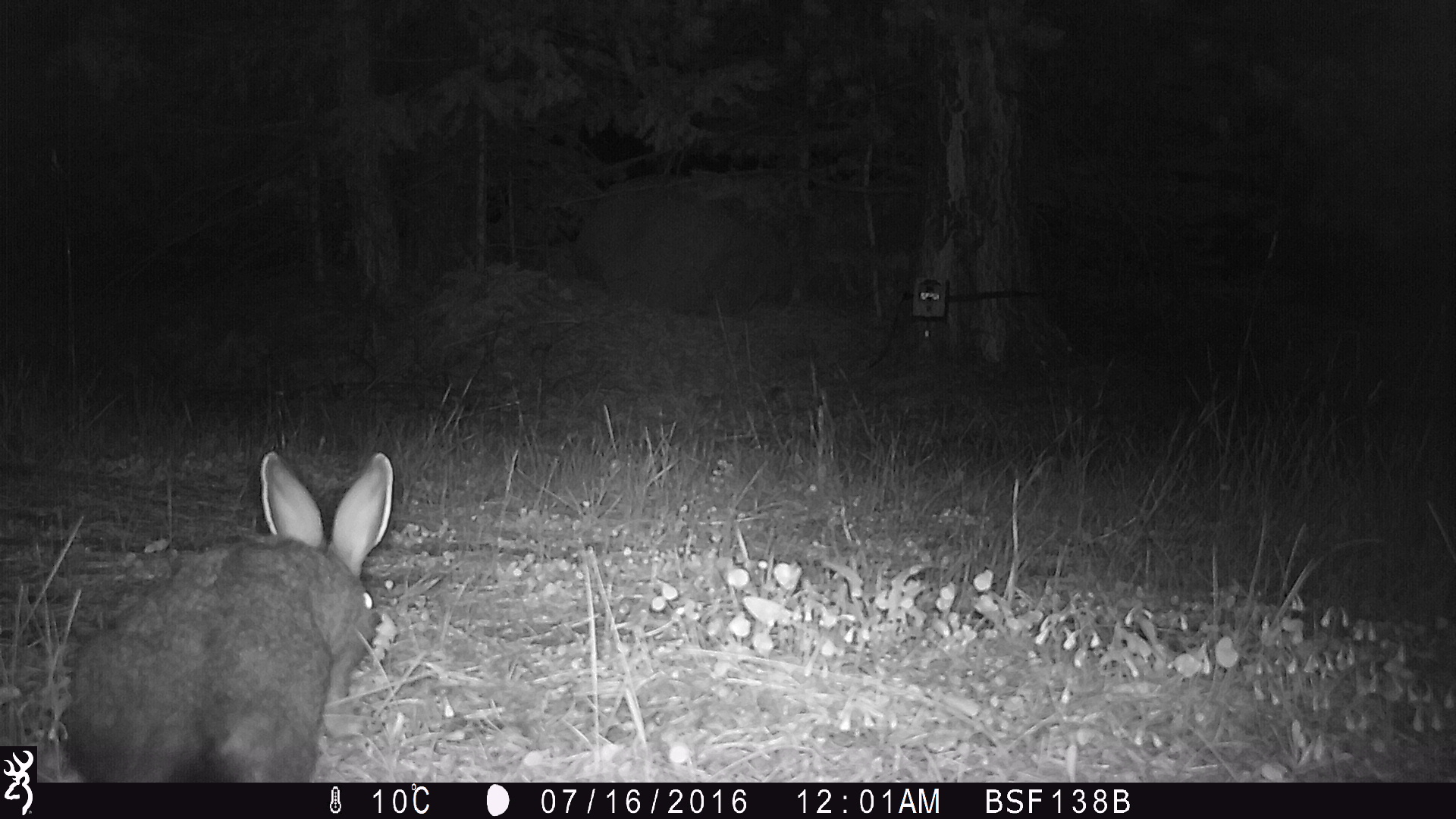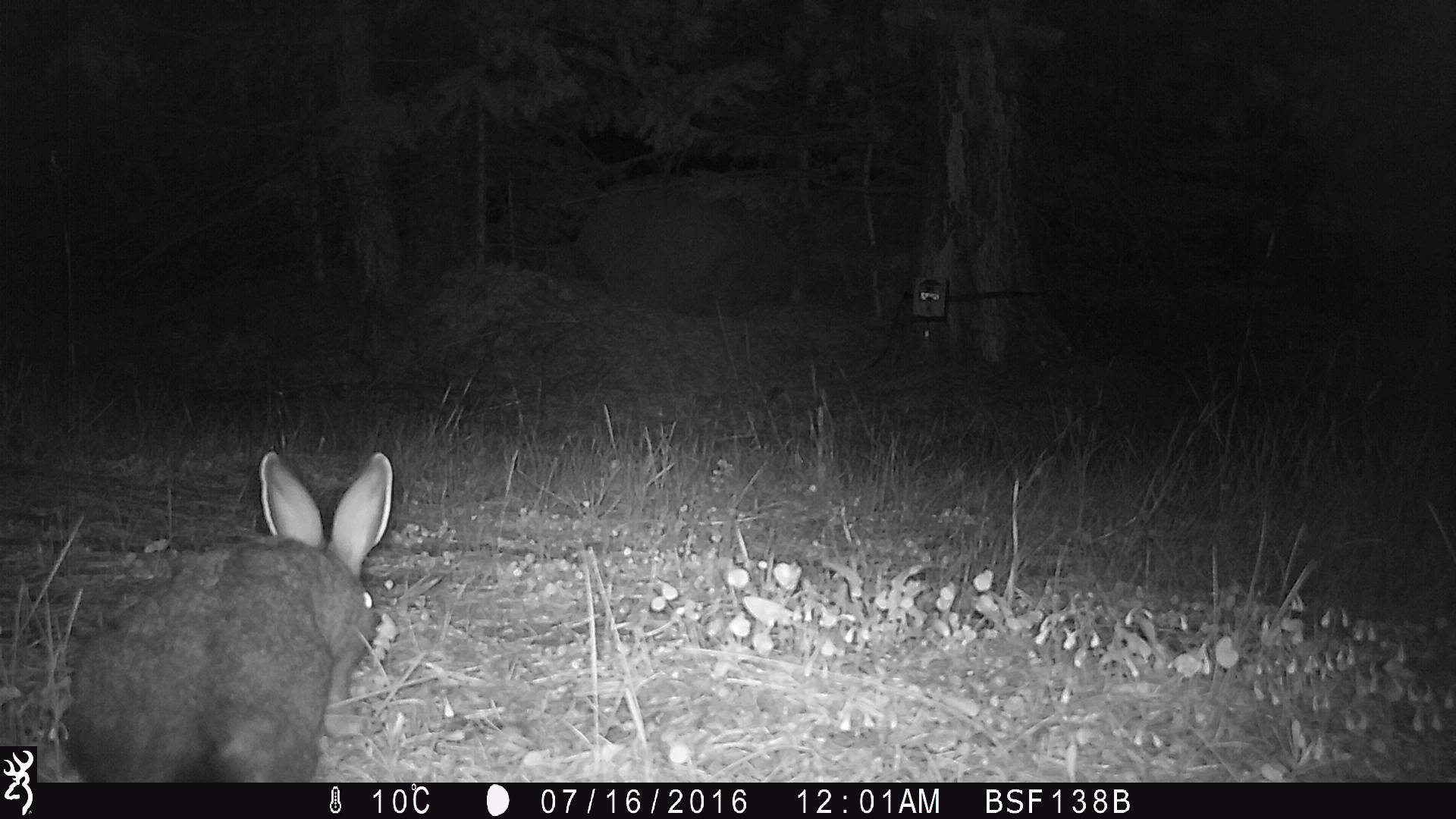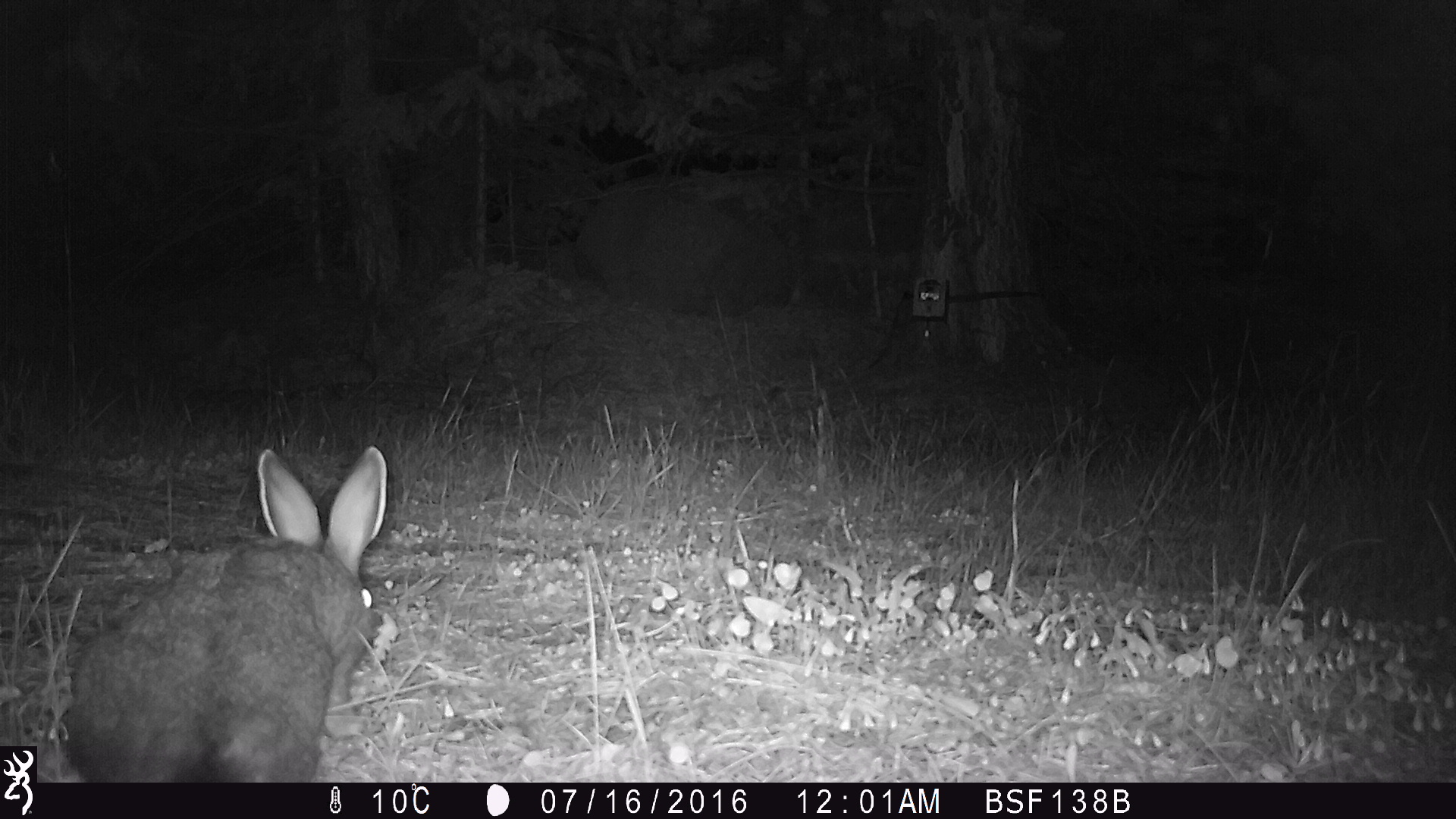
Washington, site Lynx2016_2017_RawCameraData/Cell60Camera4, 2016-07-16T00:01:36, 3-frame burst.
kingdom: Animalia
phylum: Chordata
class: Mammalia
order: Lagomorpha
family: Leporidae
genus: Lepus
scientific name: Lepus americanus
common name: snowshoe hare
Lepus americanus (snowshoe hare). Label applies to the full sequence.